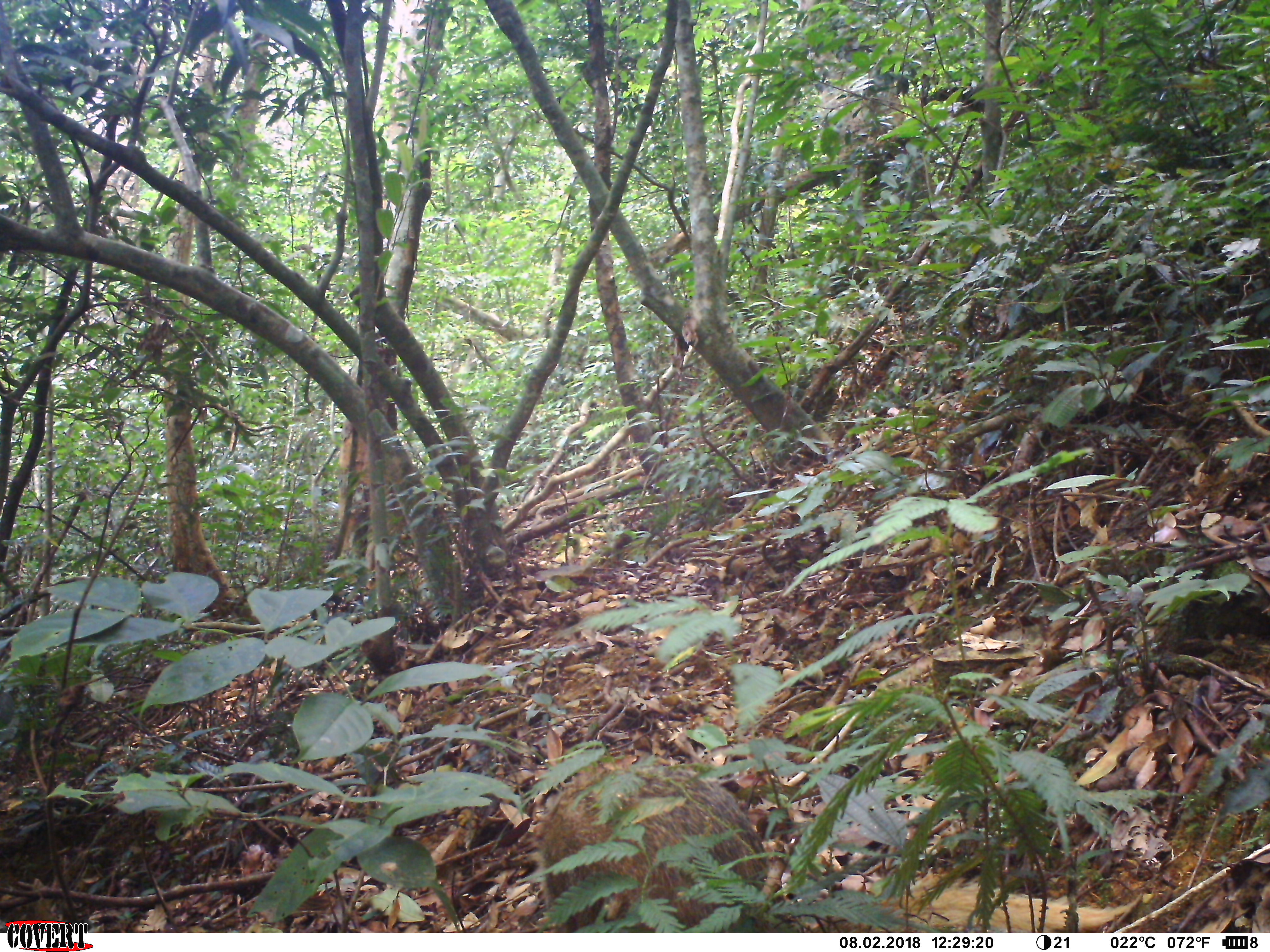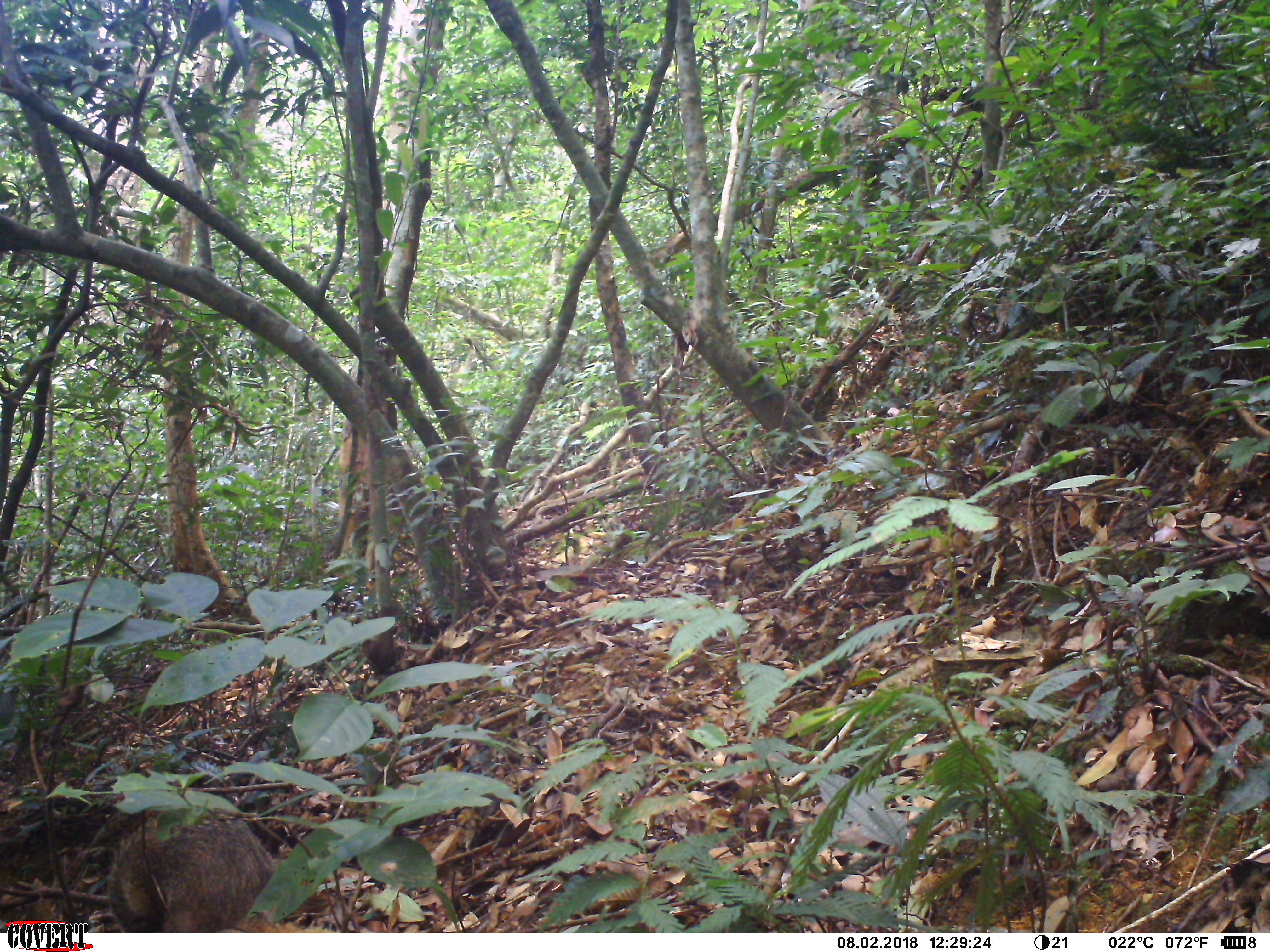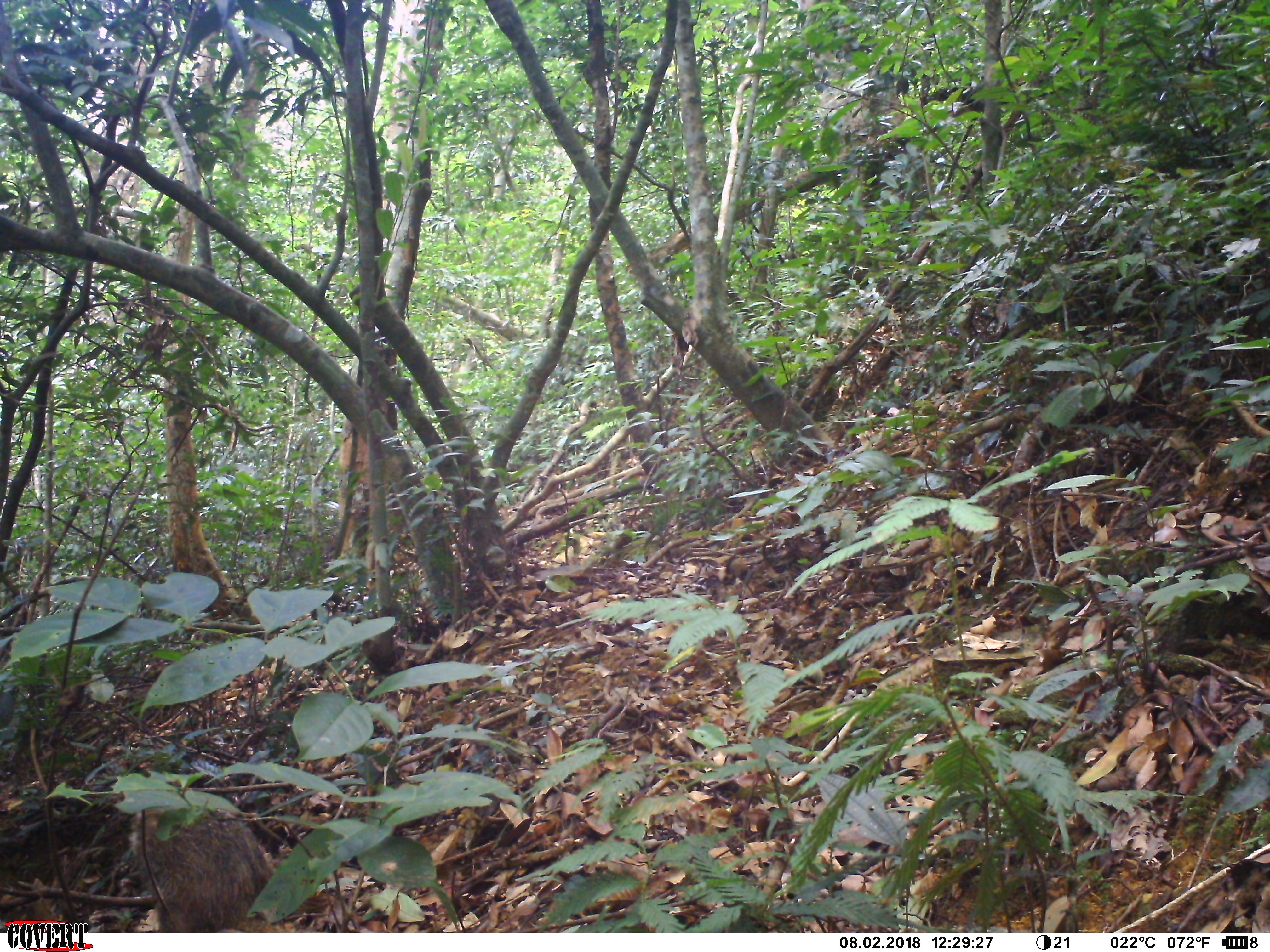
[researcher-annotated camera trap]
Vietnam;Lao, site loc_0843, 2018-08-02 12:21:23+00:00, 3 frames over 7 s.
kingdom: Animalia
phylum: Chordata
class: Mammalia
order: Carnivora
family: Herpestidae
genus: Urva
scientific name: Urva urva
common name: crab-eating mongoose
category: crab eating mongoose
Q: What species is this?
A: Crab eating mongoose (crab-eating mongoose) (Urva urva).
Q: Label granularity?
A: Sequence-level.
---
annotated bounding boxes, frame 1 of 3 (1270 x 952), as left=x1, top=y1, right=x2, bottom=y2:
crab eating mongoose: left=535, top=764, right=801, bottom=932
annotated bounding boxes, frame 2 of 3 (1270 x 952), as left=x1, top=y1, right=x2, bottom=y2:
crab eating mongoose: left=108, top=807, right=334, bottom=932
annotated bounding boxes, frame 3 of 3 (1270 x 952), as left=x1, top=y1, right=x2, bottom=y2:
crab eating mongoose: left=127, top=806, right=333, bottom=933